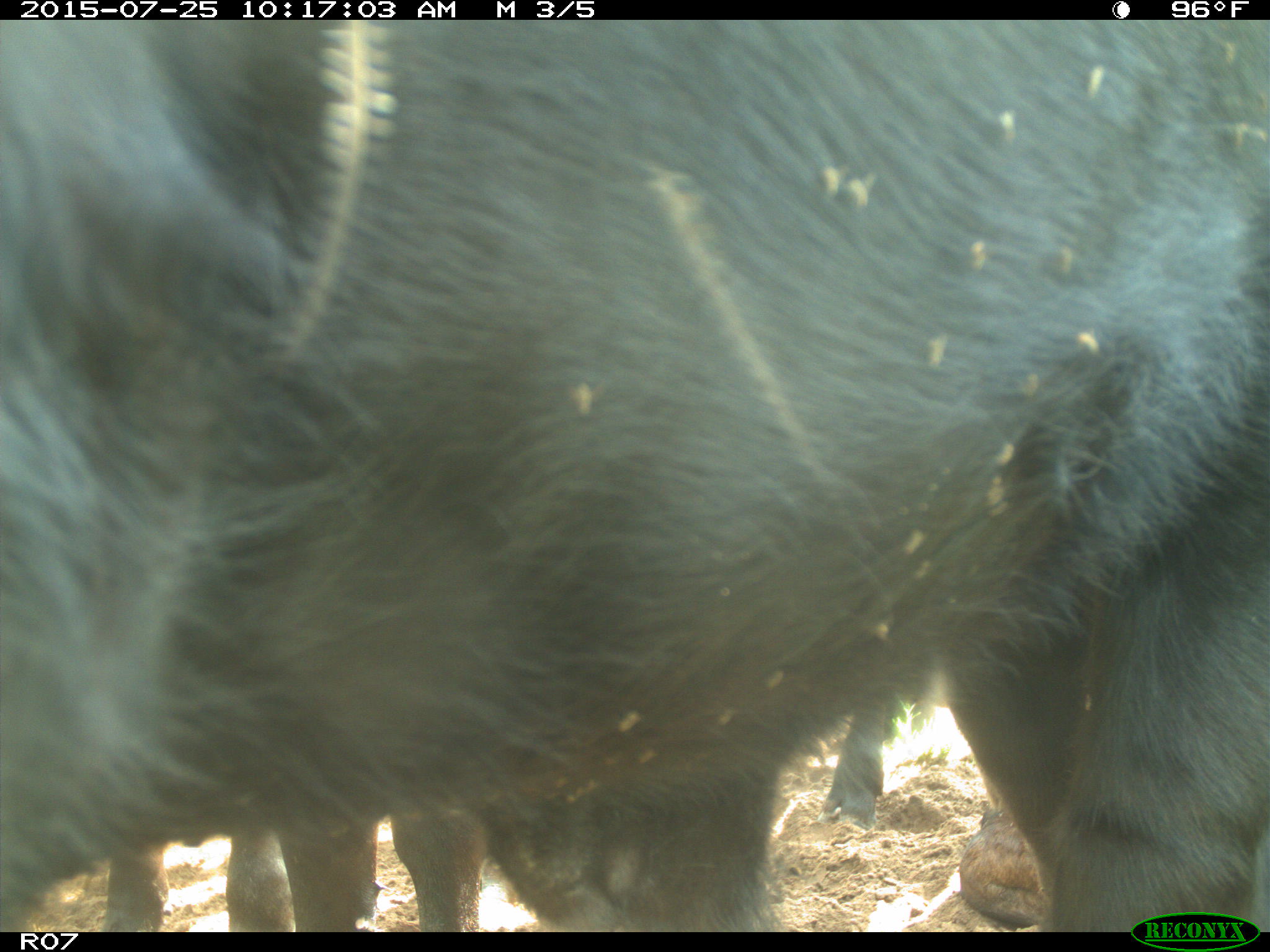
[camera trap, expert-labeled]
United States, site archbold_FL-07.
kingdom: Animalia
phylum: Chordata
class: Mammalia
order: Artiodactyla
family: Bovidae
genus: Bos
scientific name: Bos taurus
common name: domestic cow